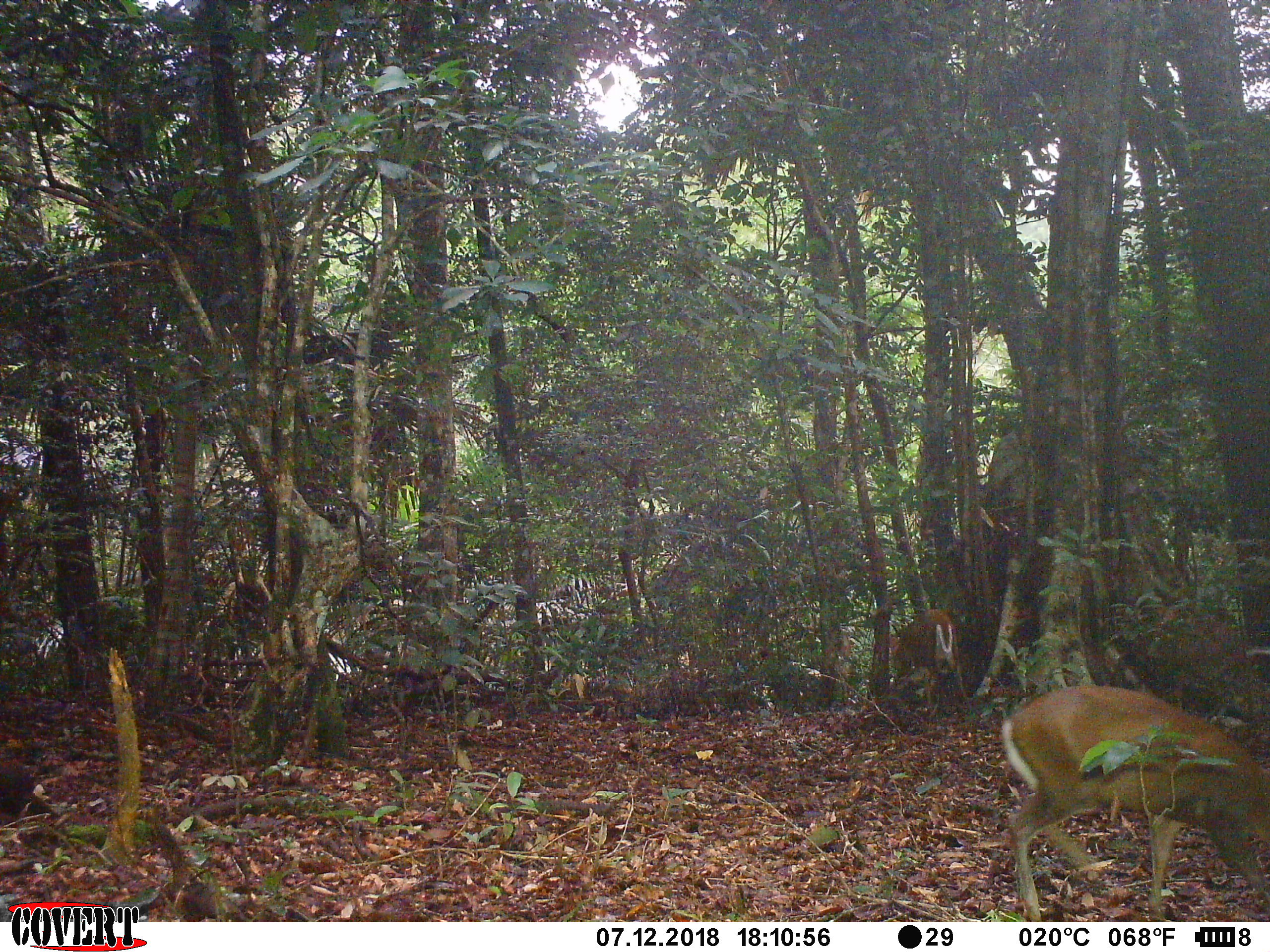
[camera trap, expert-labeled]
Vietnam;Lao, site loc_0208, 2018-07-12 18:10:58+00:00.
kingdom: Animalia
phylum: Chordata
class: Mammalia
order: Artiodactyla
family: Cervidae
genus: Muntiacus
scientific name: Muntiacus rooseveltorum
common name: roosevelt's muntjac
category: roosevelts muntjac group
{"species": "roosevelts muntjac group (roosevelt's muntjac) (Muntiacus rooseveltorum)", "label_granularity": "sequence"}